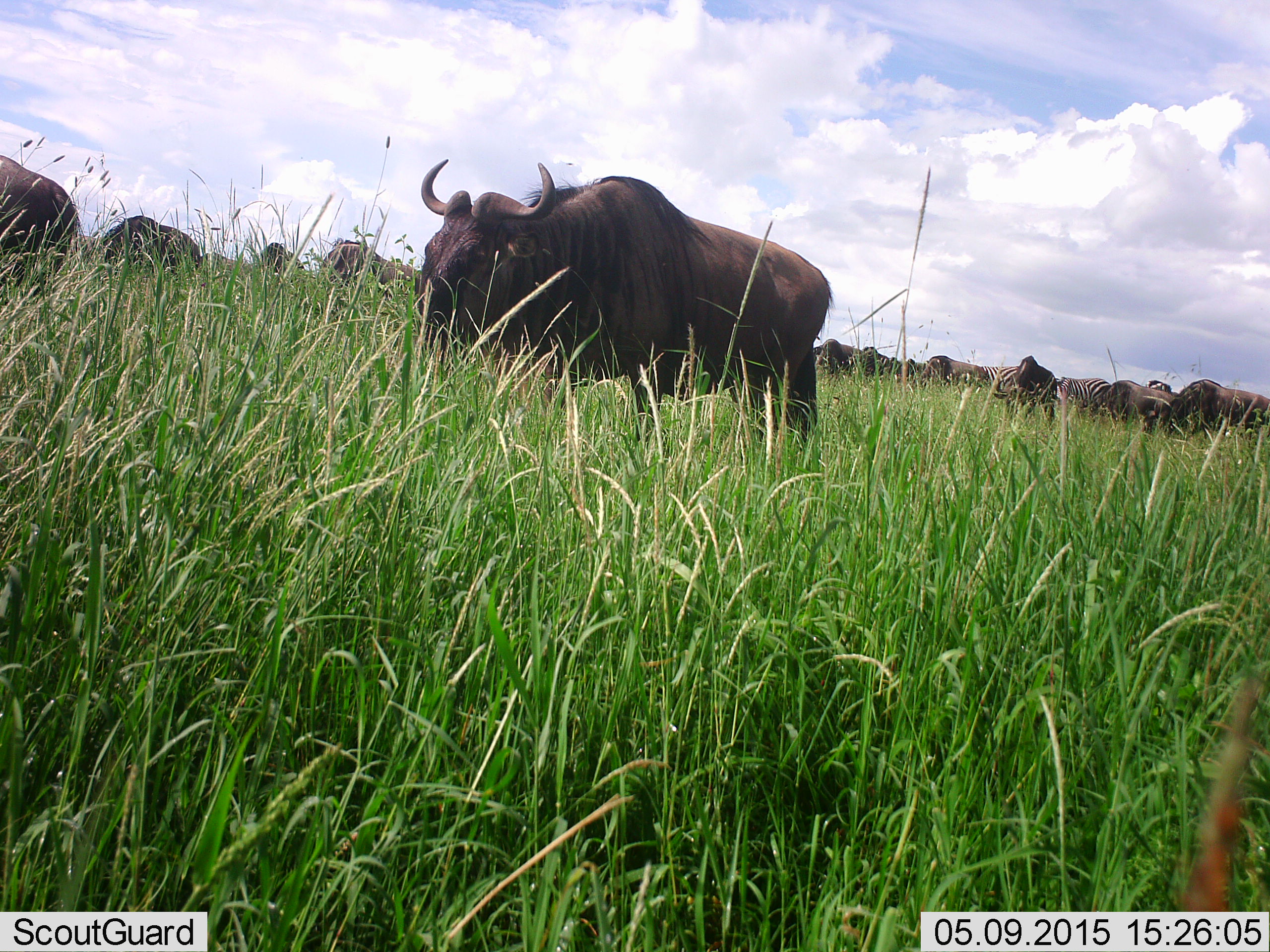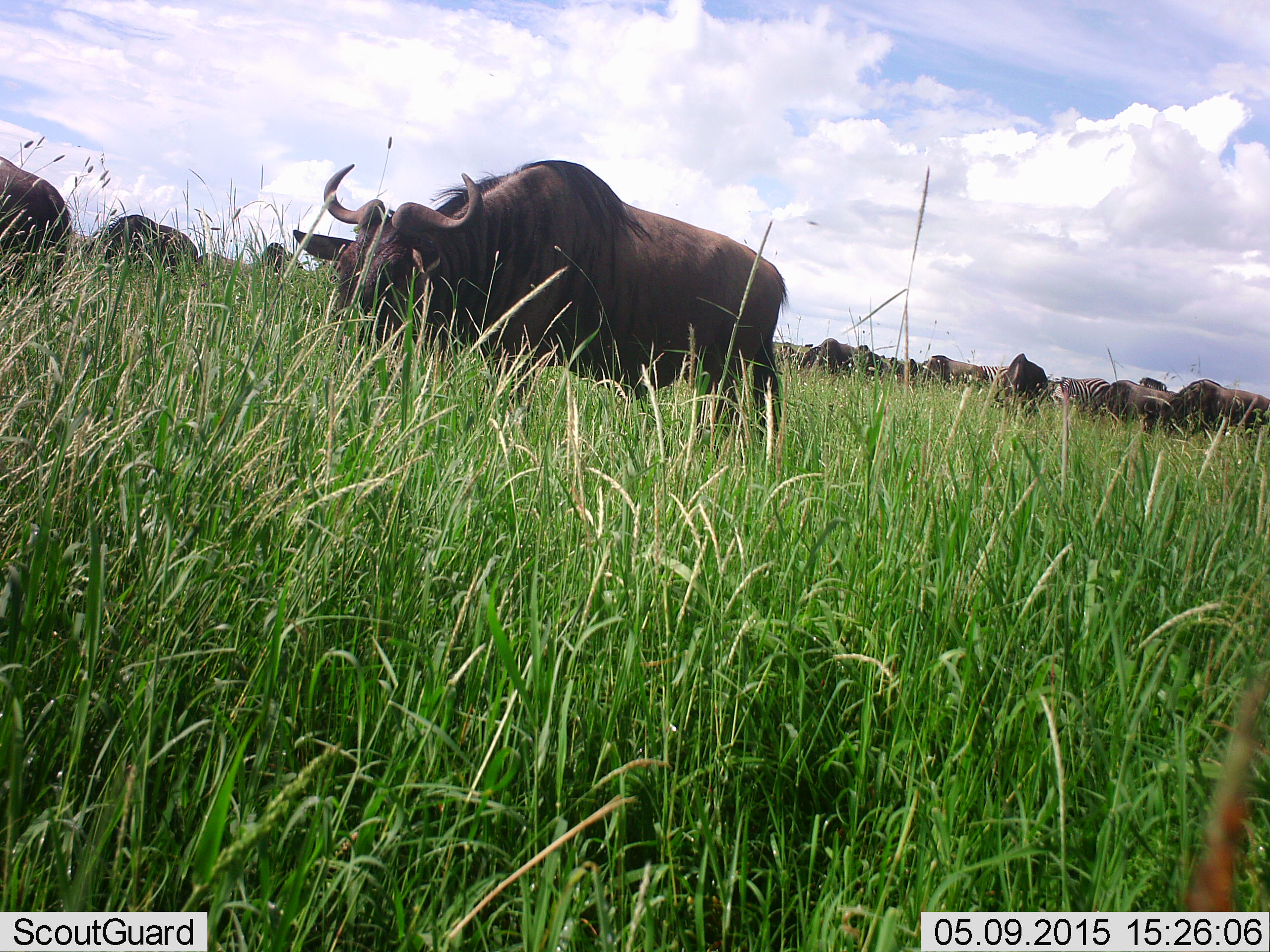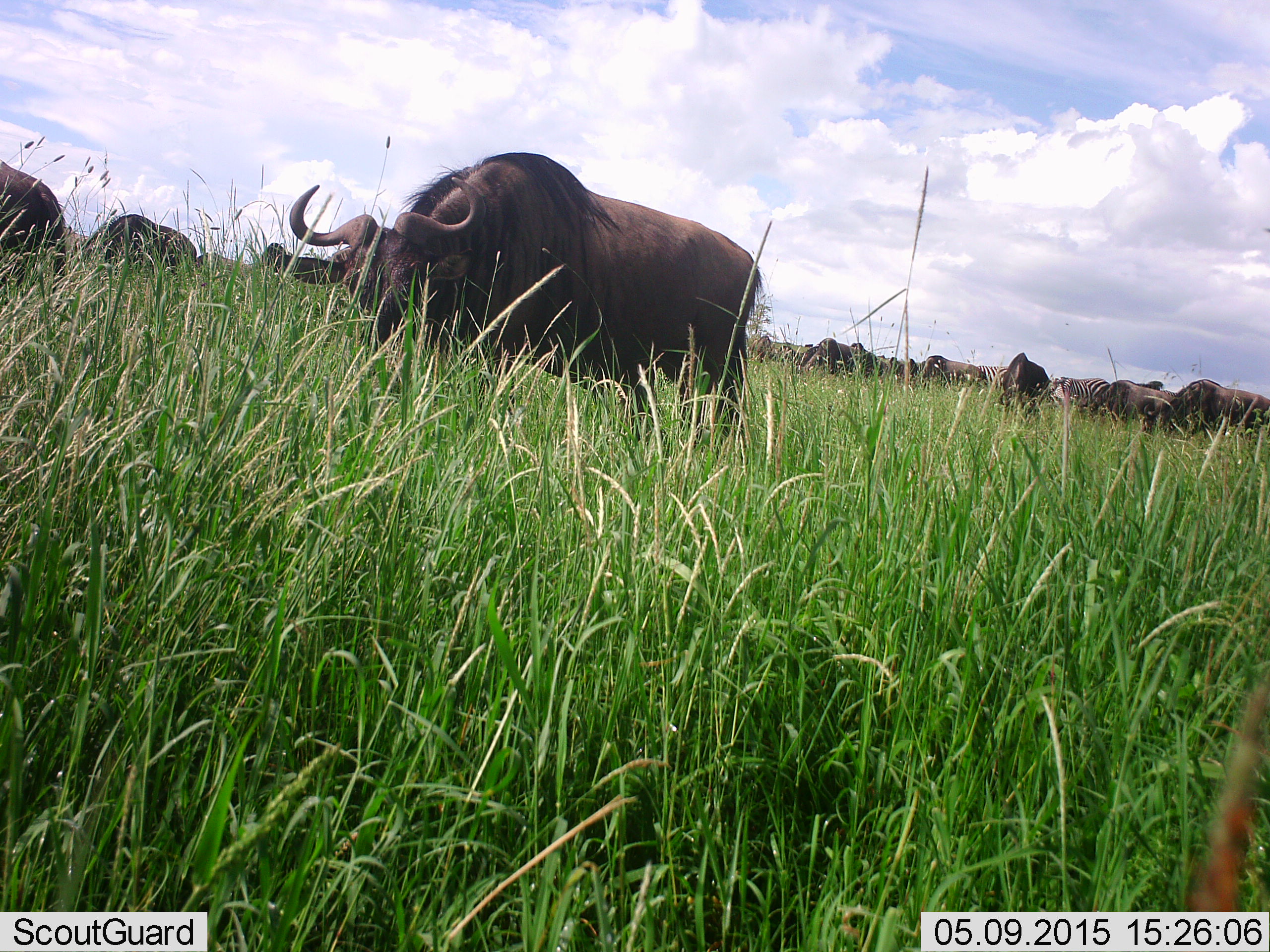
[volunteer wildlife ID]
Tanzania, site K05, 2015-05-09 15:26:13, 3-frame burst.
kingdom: Animalia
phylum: Chordata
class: Mammalia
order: Artiodactyla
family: Bovidae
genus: Connochaetes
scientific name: Connochaetes taurinus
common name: blue wildebeest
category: wildebeest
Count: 11-50.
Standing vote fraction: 59%.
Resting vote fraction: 0%.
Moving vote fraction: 53%.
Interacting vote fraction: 0%.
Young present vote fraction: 0%.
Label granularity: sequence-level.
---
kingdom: Animalia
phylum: Chordata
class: Mammalia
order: Perissodactyla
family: Equidae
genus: Equus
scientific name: Equus quagga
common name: plains zebra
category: zebra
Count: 2.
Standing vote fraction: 55%.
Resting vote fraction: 0%.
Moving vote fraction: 0%.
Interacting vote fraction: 0%.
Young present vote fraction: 0%.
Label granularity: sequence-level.